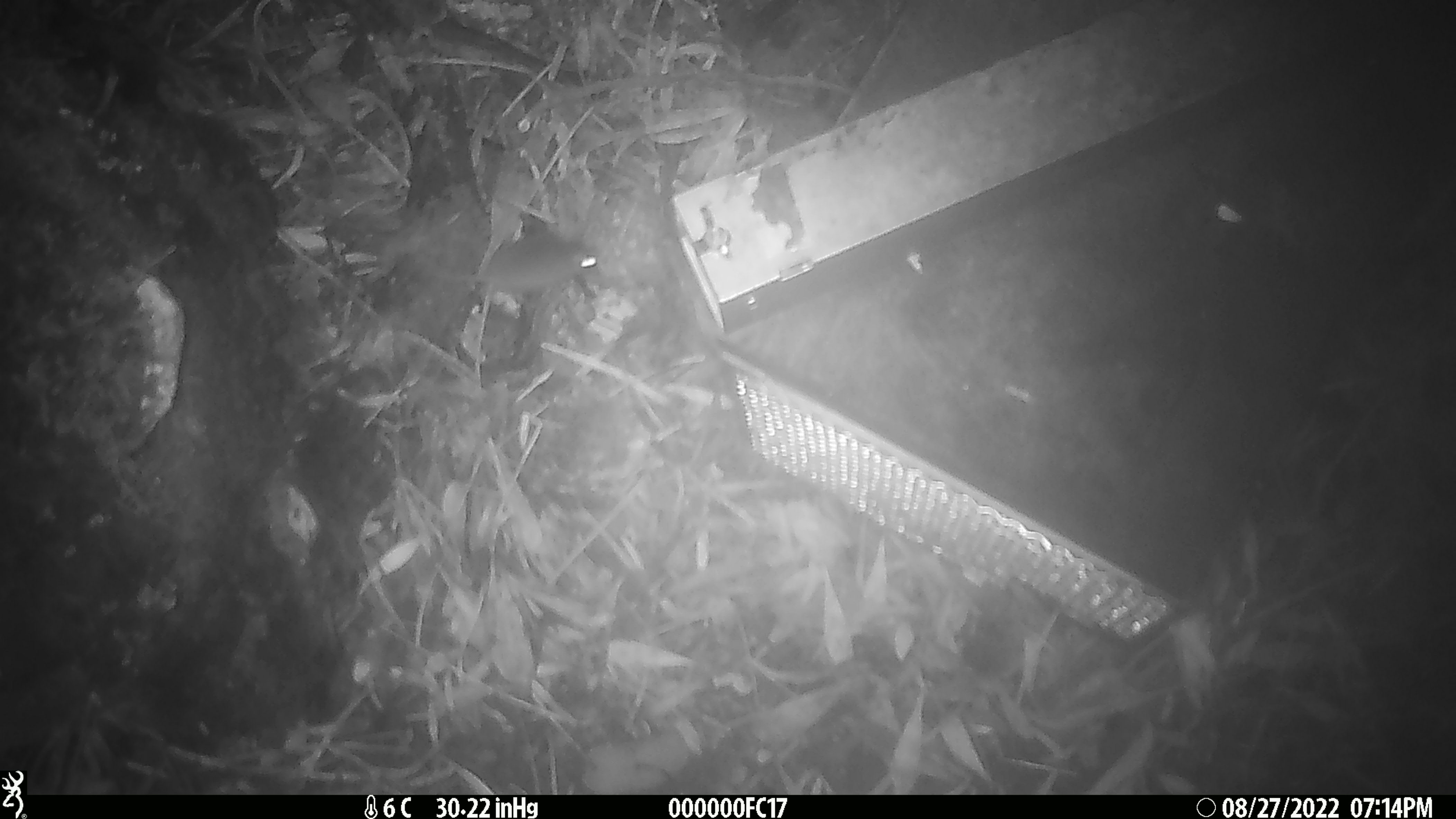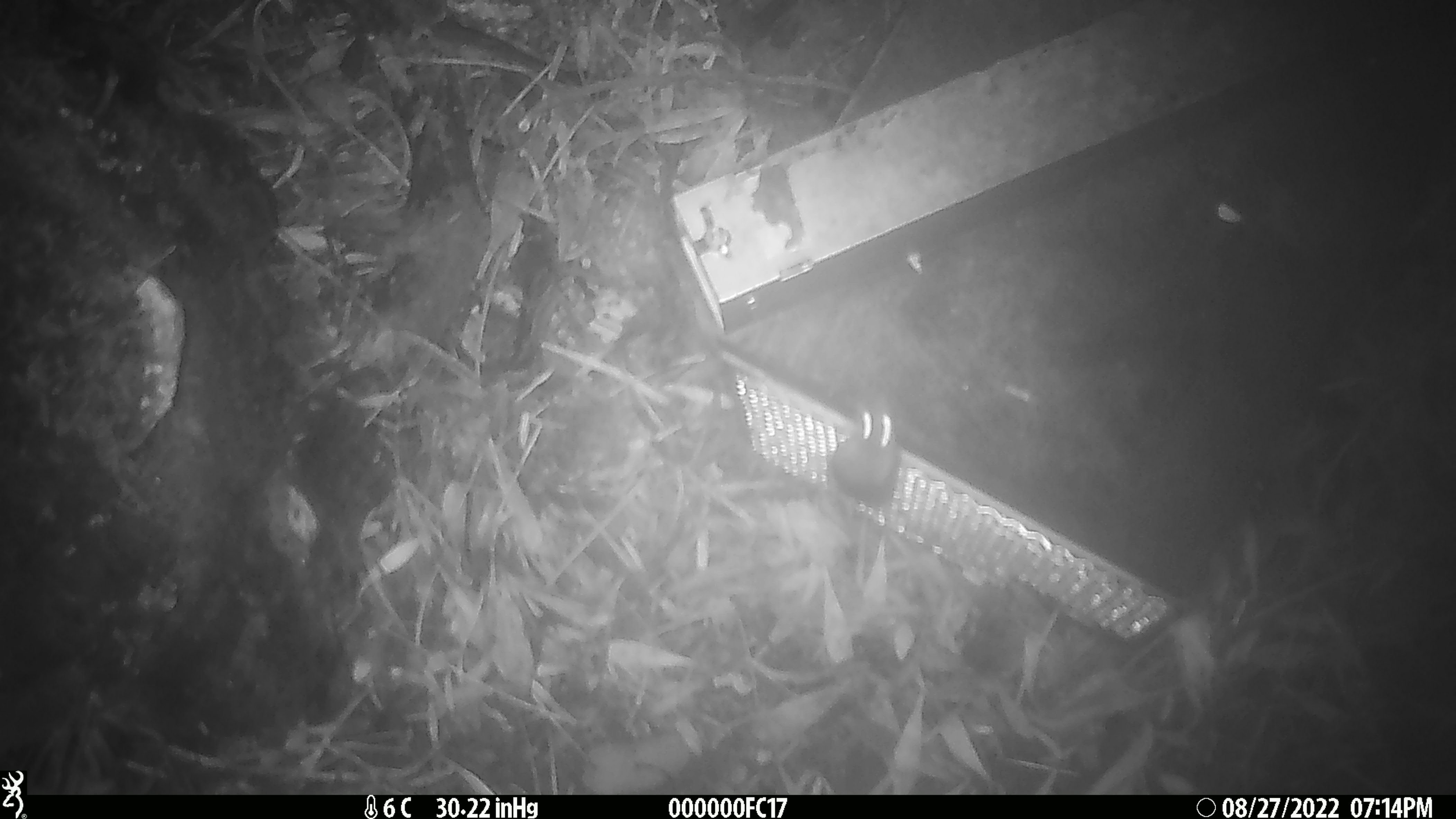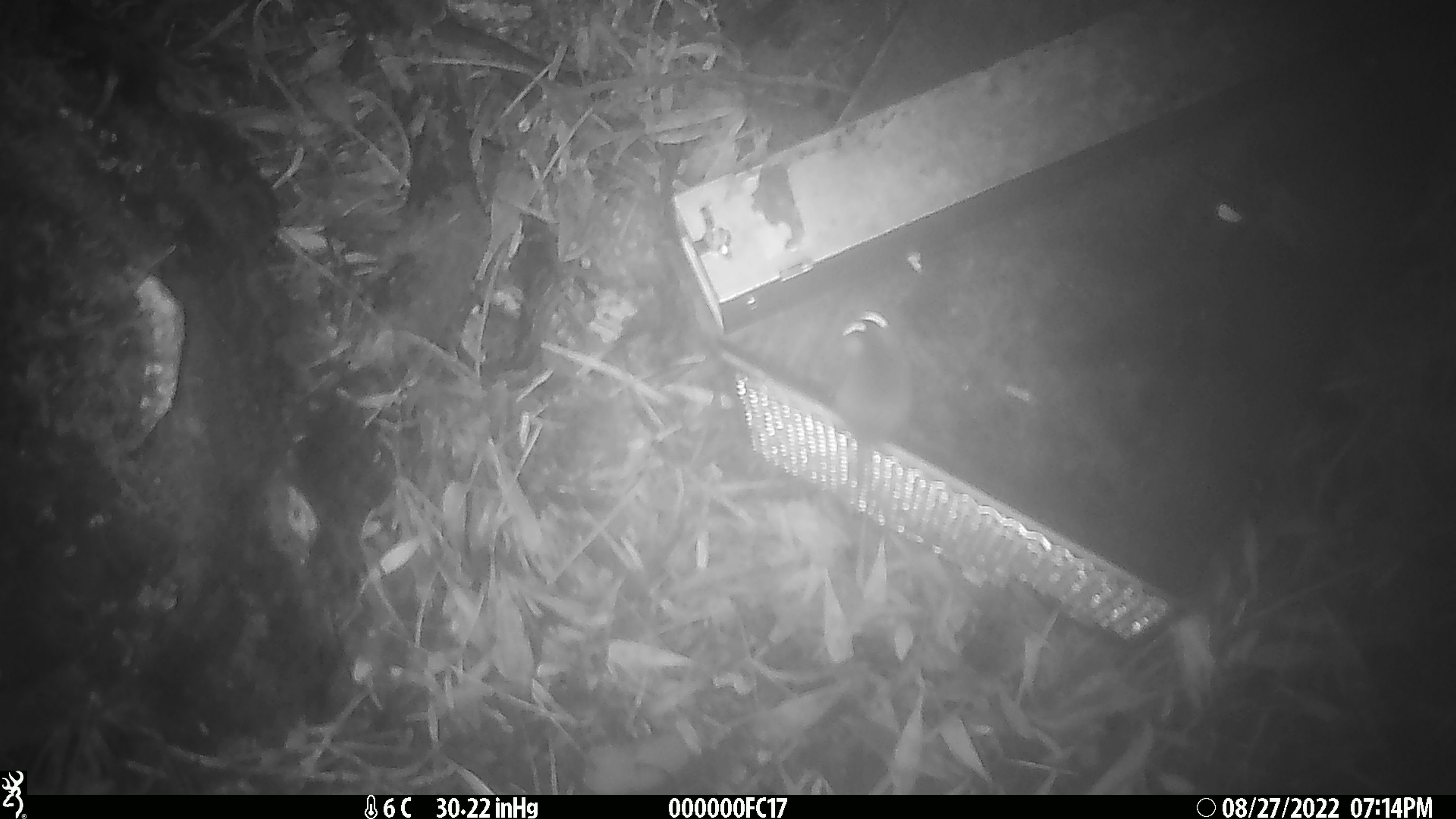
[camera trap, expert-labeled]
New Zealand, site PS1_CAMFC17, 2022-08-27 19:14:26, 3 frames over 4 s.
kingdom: Animalia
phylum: Chordata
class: Mammalia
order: Rodentia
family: Muridae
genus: Mus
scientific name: Mus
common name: mouse